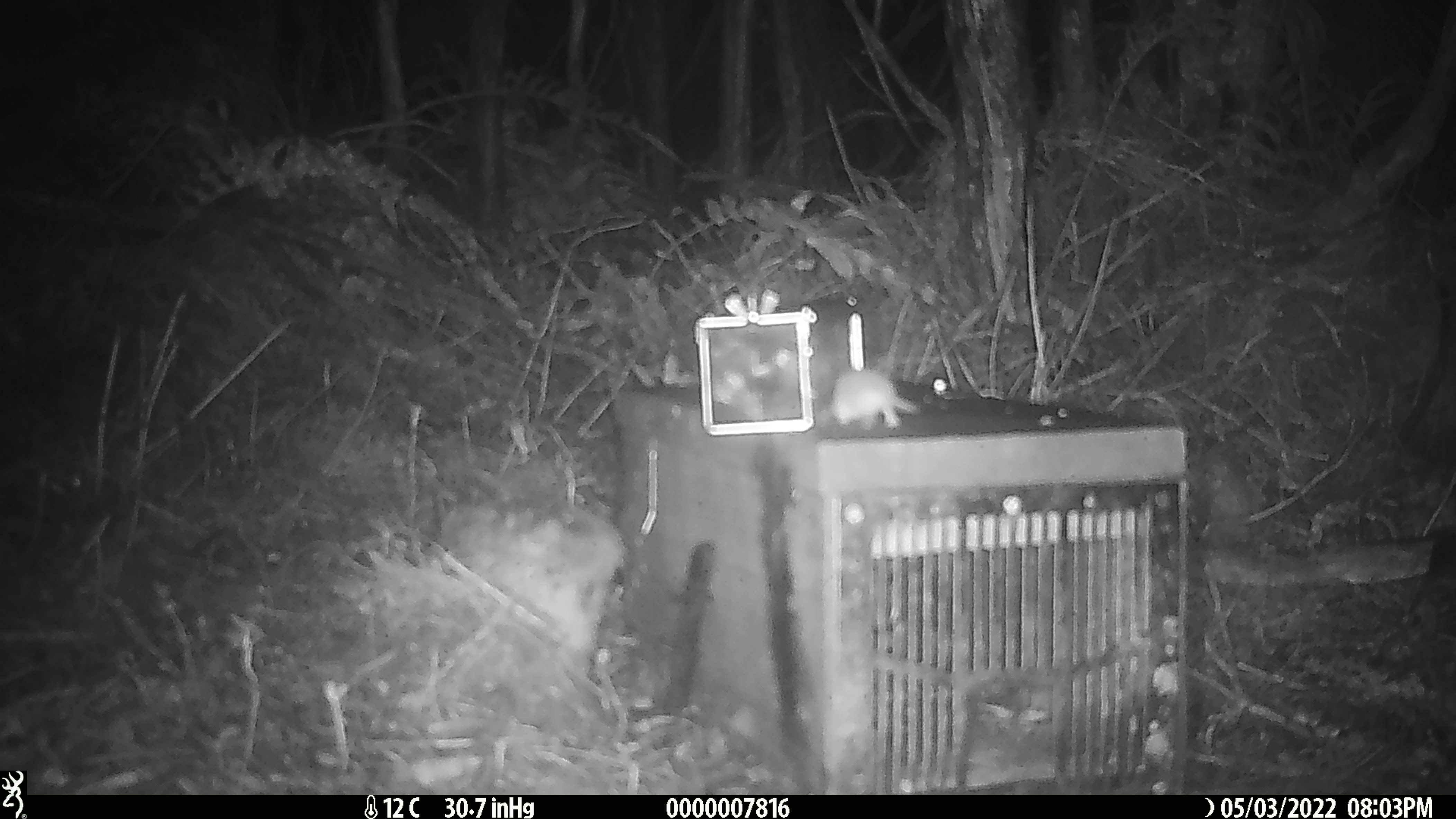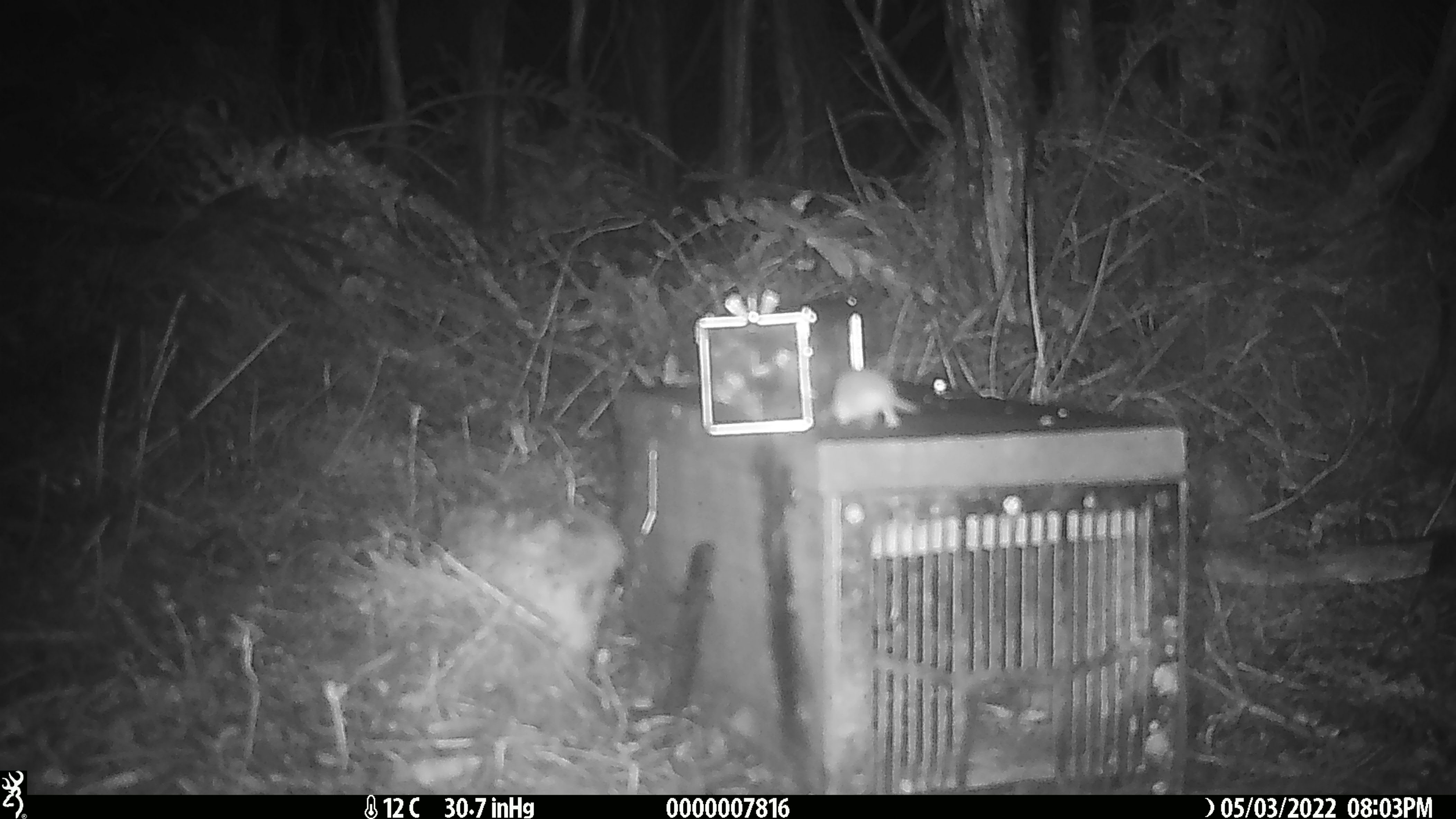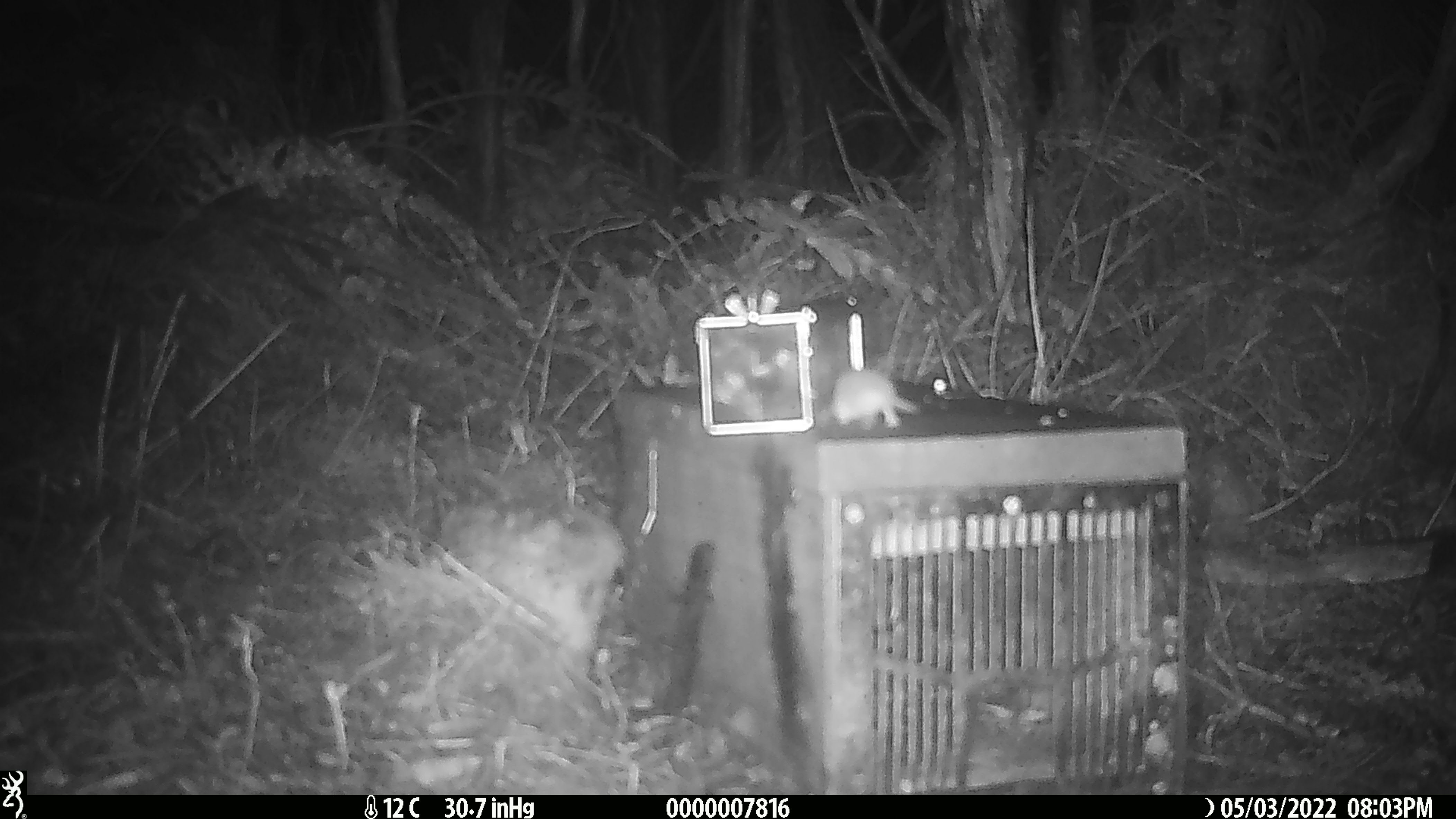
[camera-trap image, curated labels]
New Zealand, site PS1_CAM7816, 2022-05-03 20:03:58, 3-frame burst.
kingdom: Animalia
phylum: Chordata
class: Mammalia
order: Rodentia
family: Muridae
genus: Mus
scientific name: Mus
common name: mouse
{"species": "mouse (Mus)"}